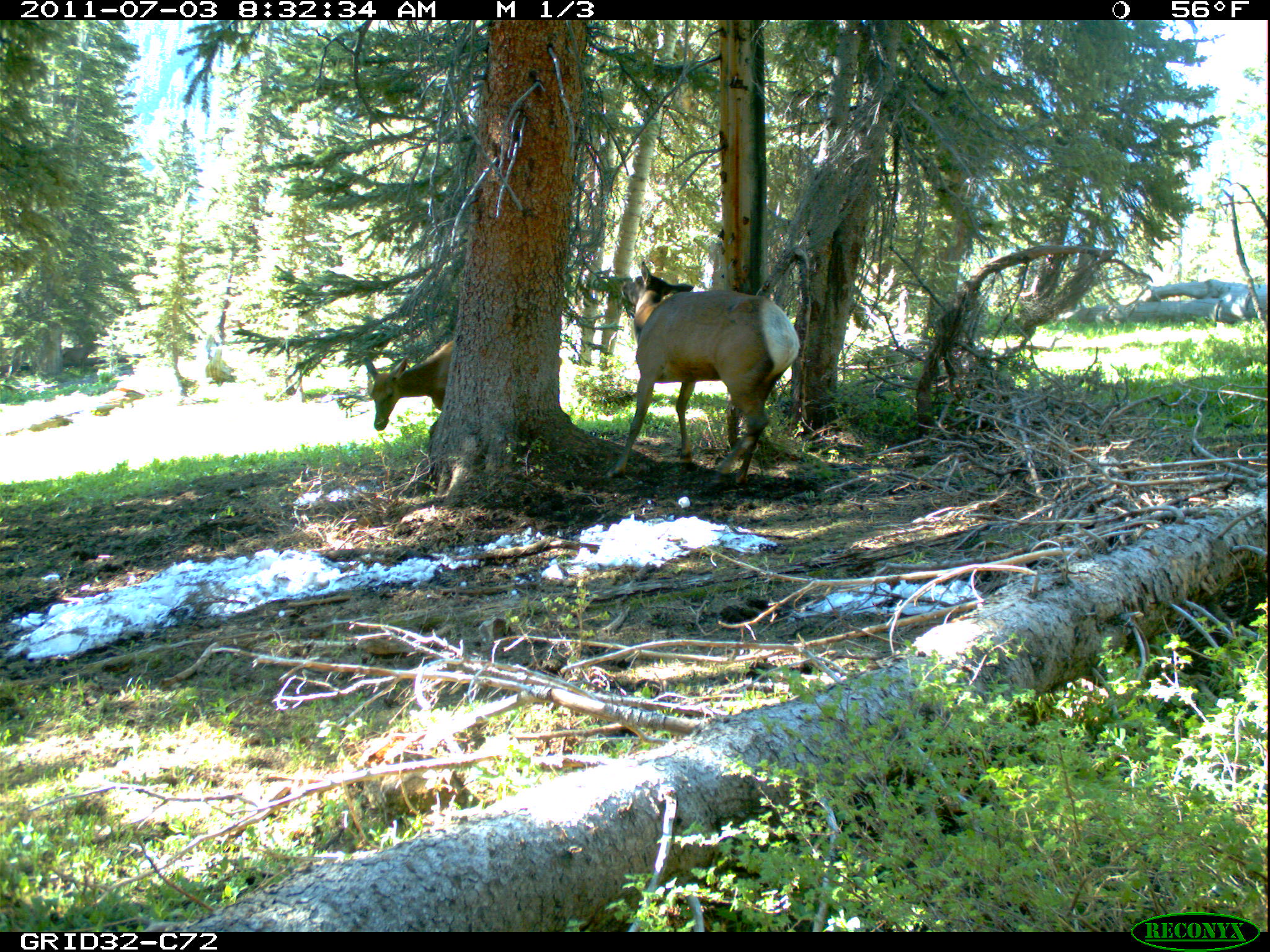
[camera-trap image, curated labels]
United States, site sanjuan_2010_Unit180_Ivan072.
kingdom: Animalia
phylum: Chordata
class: Mammalia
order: Artiodactyla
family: Cervidae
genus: Cervus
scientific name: Cervus elaphus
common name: red deer